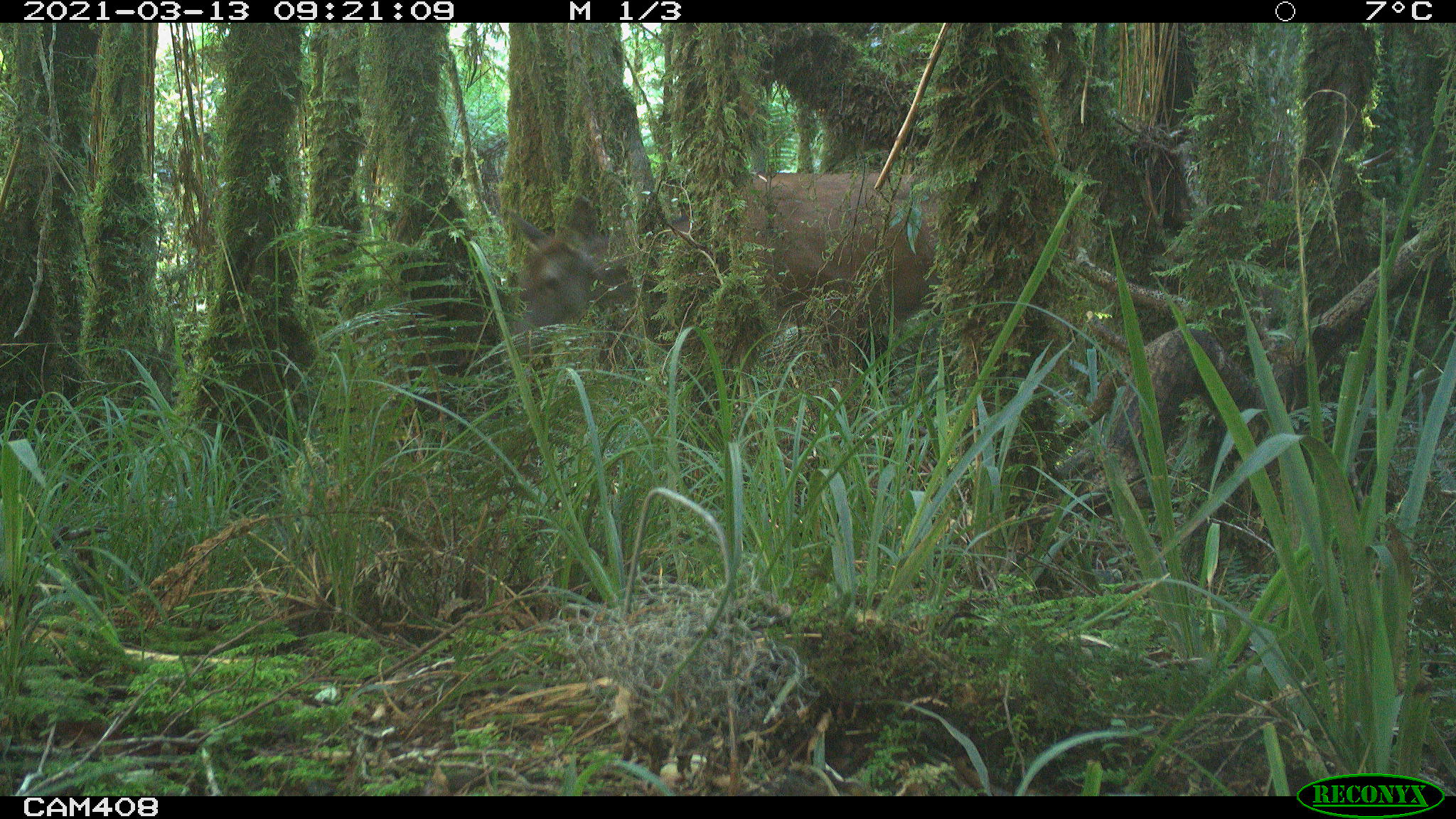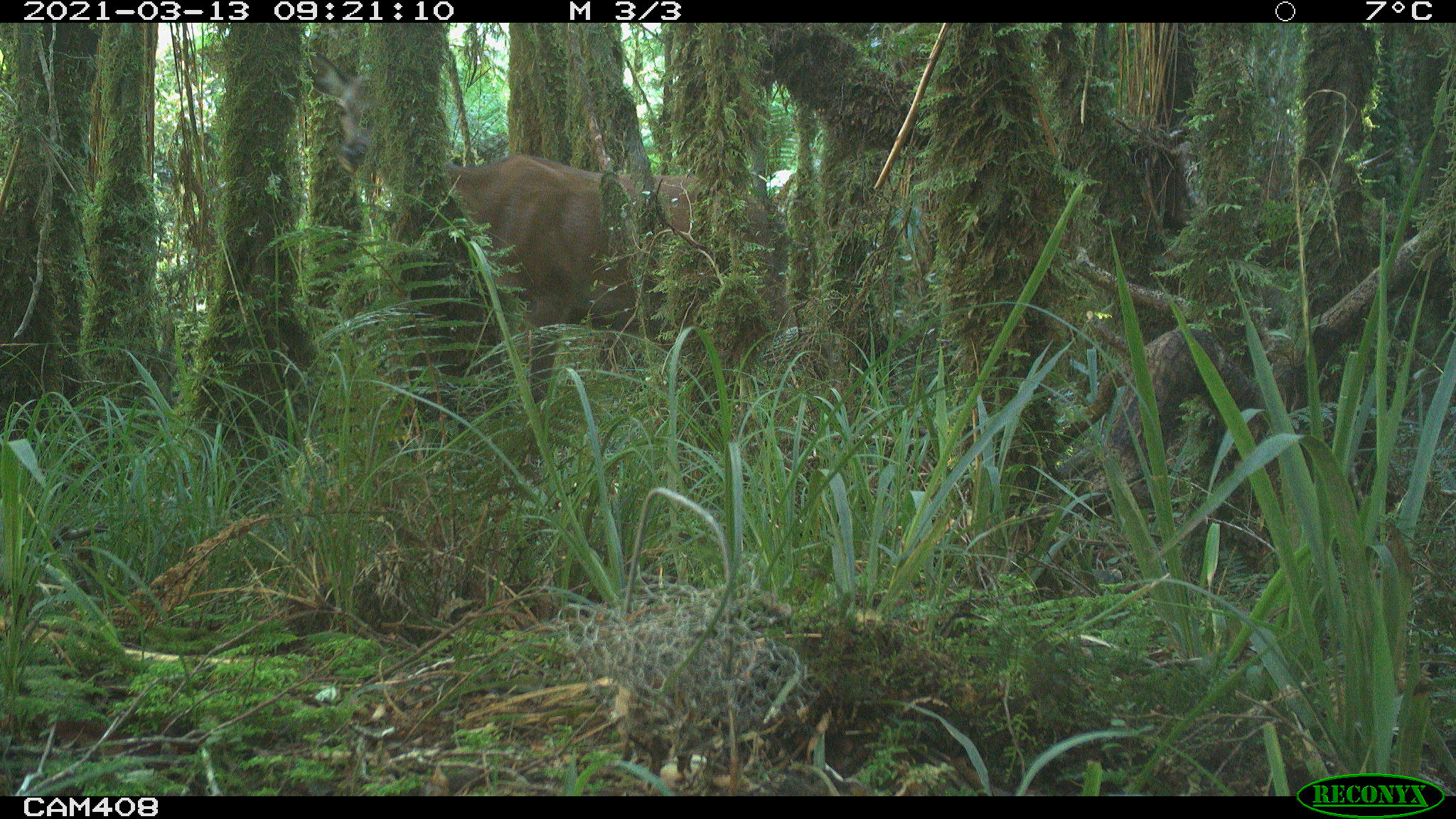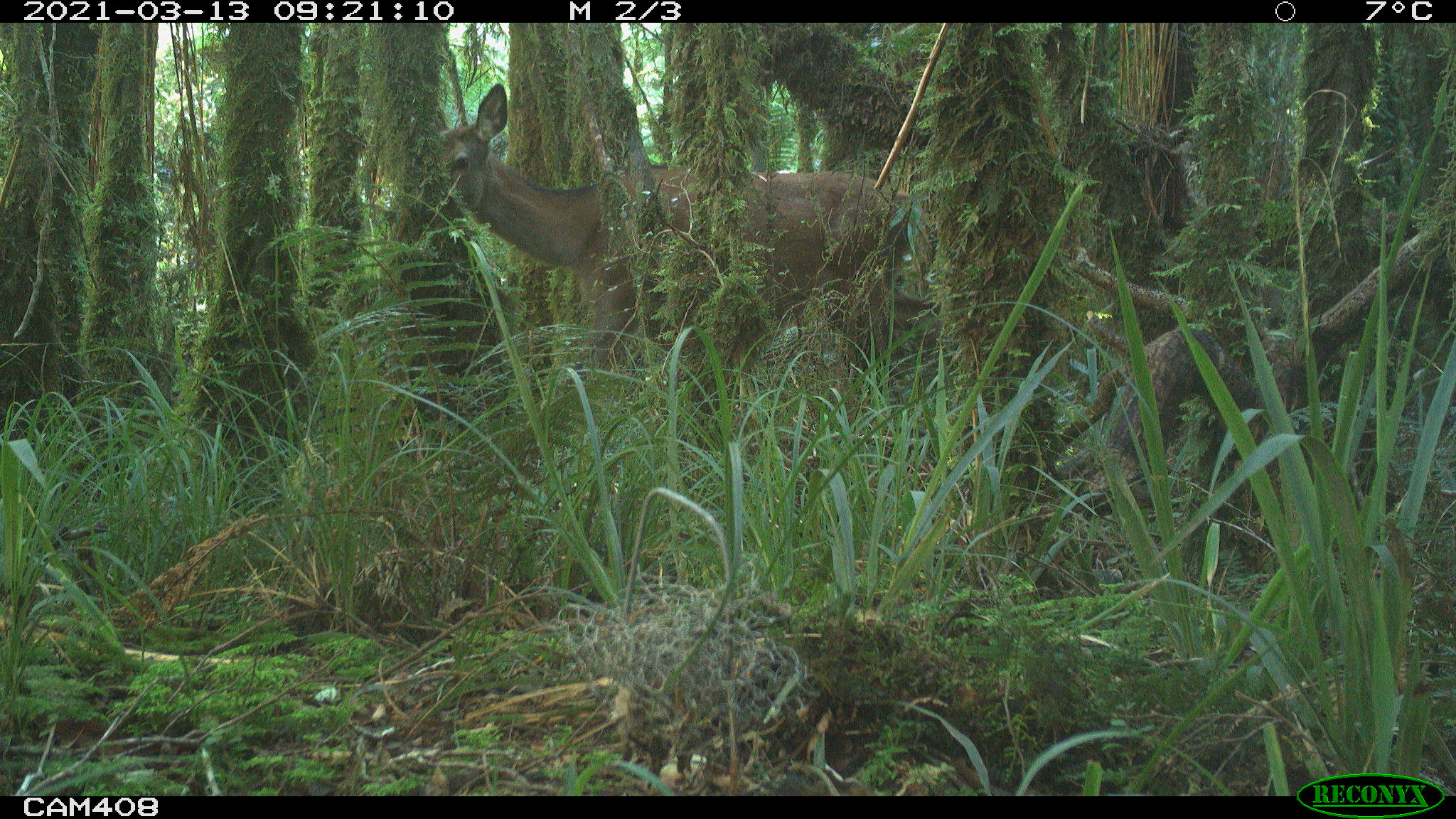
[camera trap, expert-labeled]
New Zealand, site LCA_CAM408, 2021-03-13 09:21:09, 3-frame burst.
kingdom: Animalia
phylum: Chordata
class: Mammalia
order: Artiodactyla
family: Cervidae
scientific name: Cervidae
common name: deer